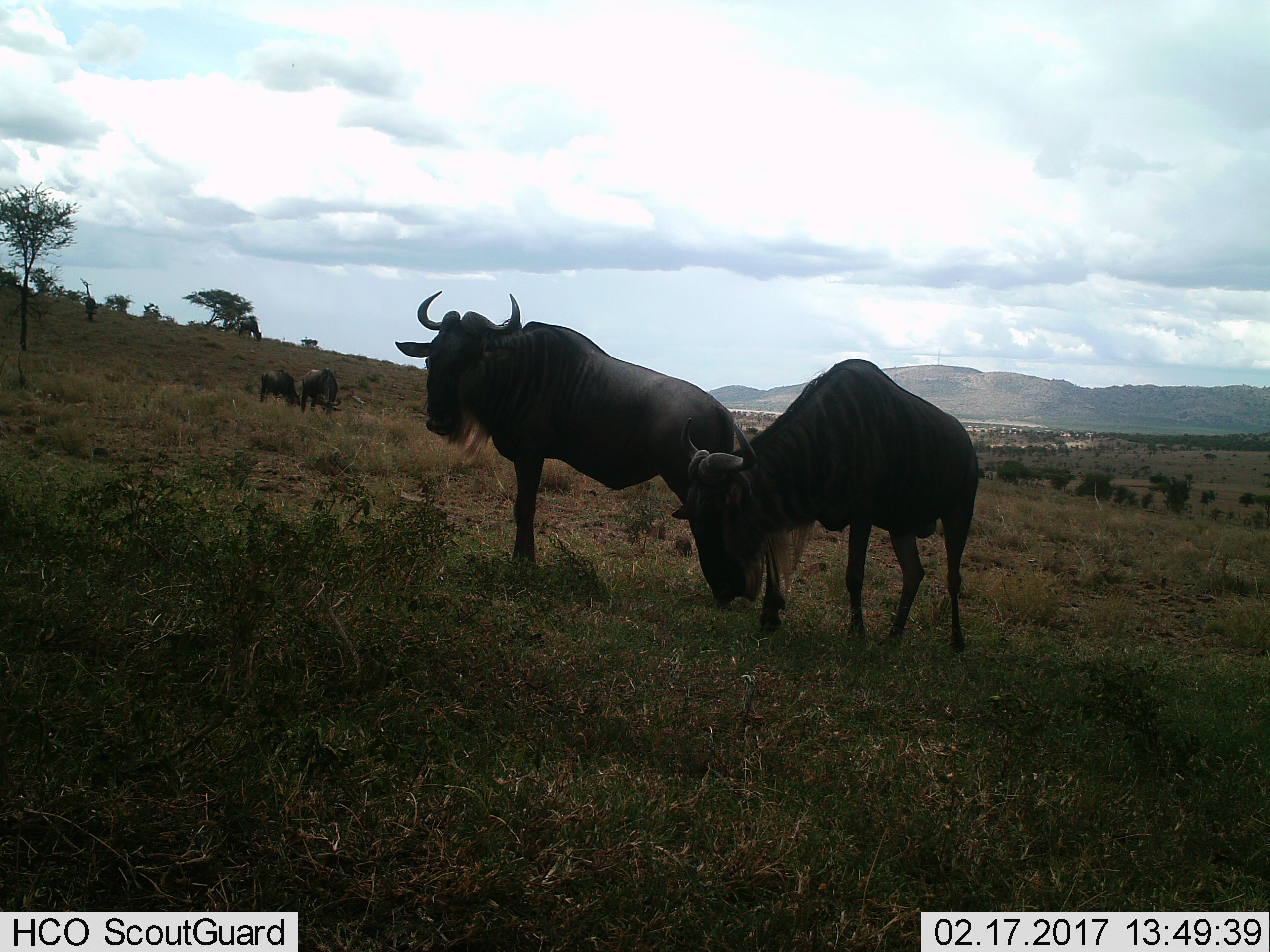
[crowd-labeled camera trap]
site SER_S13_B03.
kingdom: Animalia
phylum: Chordata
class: Mammalia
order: Artiodactyla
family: Bovidae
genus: Connochaetes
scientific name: Connochaetes taurinus taurinus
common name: blue wildebeest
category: wildebeestblue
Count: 4.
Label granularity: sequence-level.